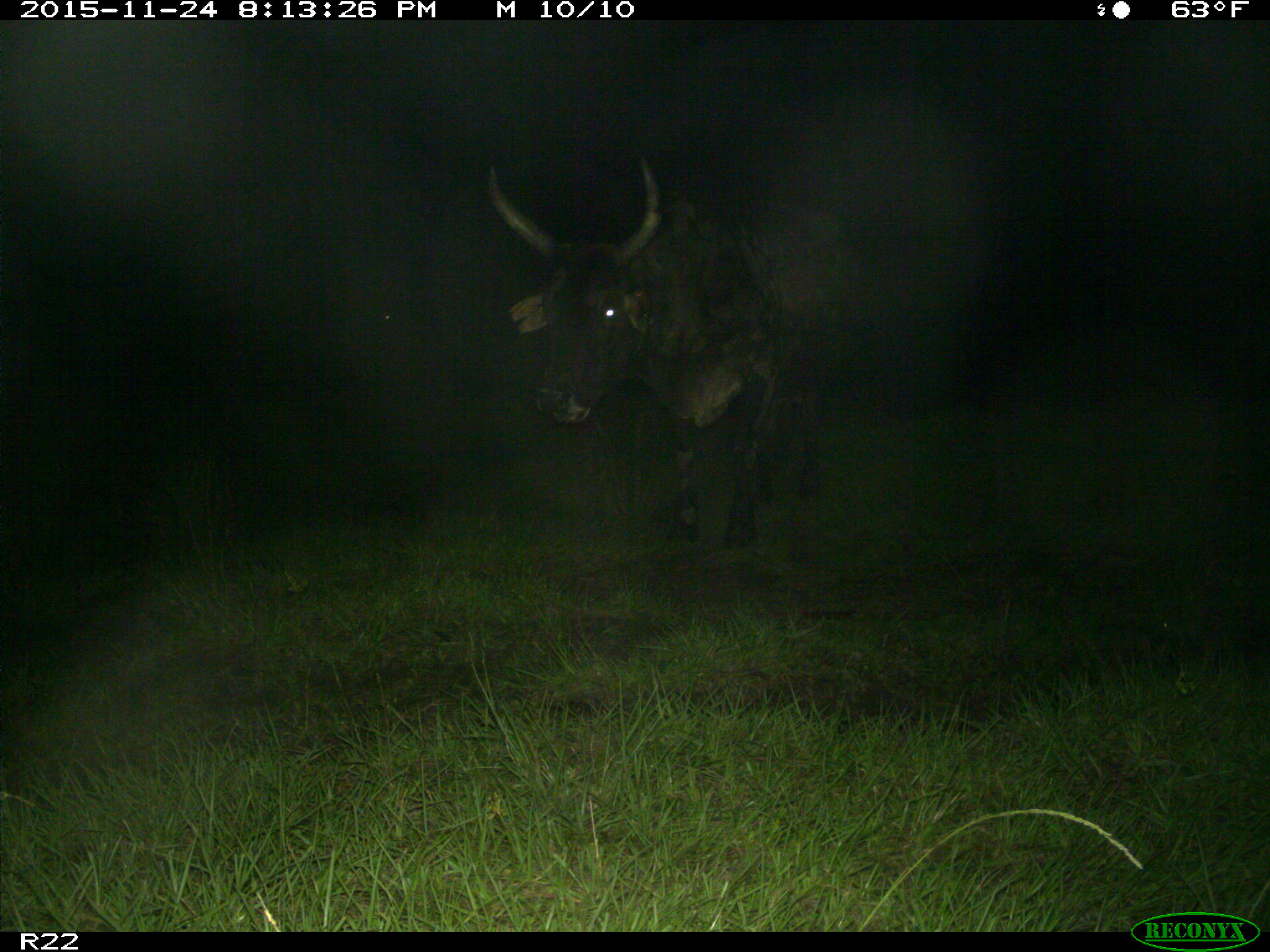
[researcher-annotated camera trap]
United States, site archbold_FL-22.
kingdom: Animalia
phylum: Chordata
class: Mammalia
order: Artiodactyla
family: Bovidae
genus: Bos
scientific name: Bos taurus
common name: domestic cow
Bos taurus (domestic cow).